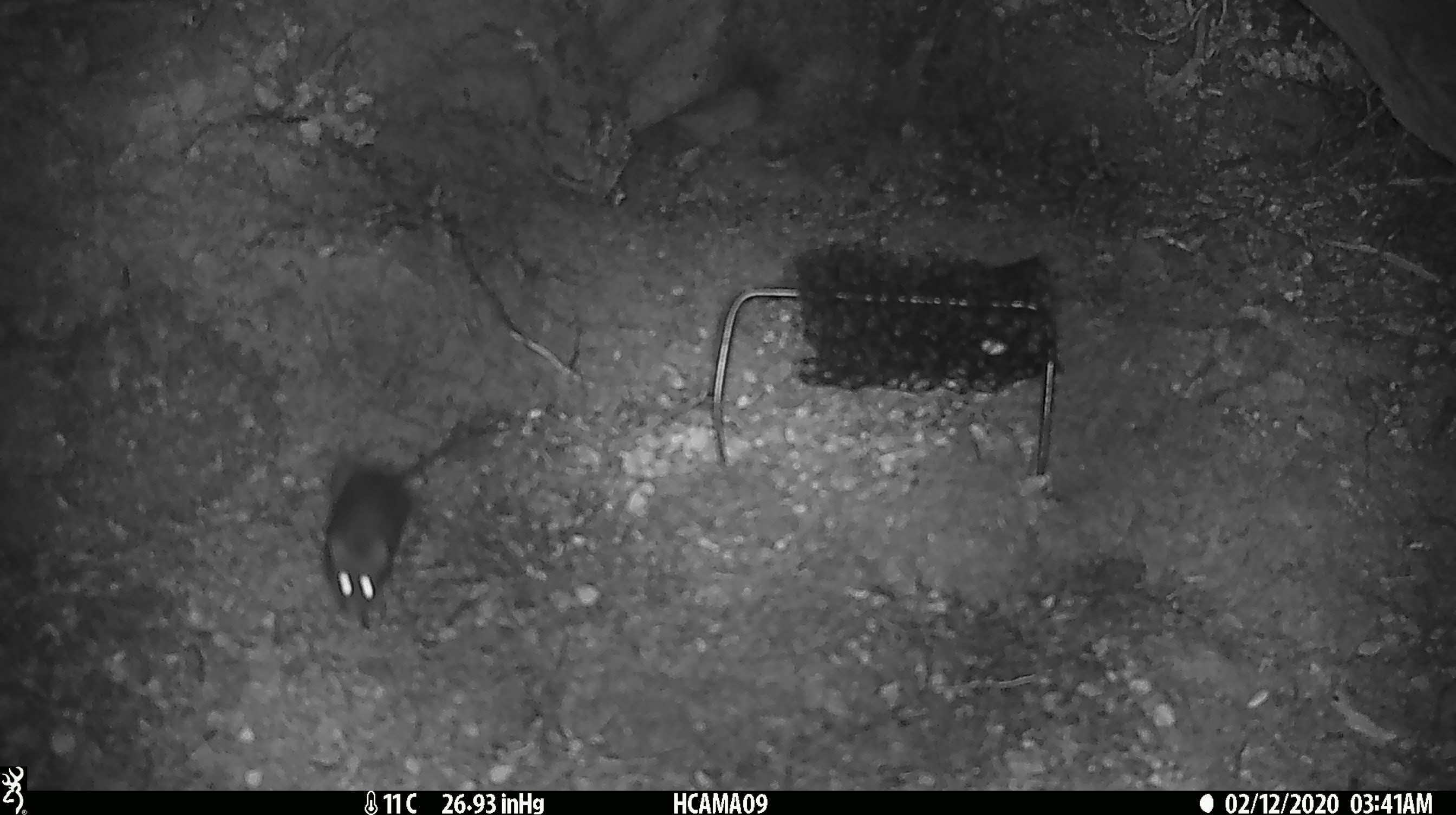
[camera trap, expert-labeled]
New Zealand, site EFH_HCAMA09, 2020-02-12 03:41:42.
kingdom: Animalia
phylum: Chordata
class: Mammalia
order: Rodentia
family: Muridae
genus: Mus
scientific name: Mus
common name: mouse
Mouse (Mus).